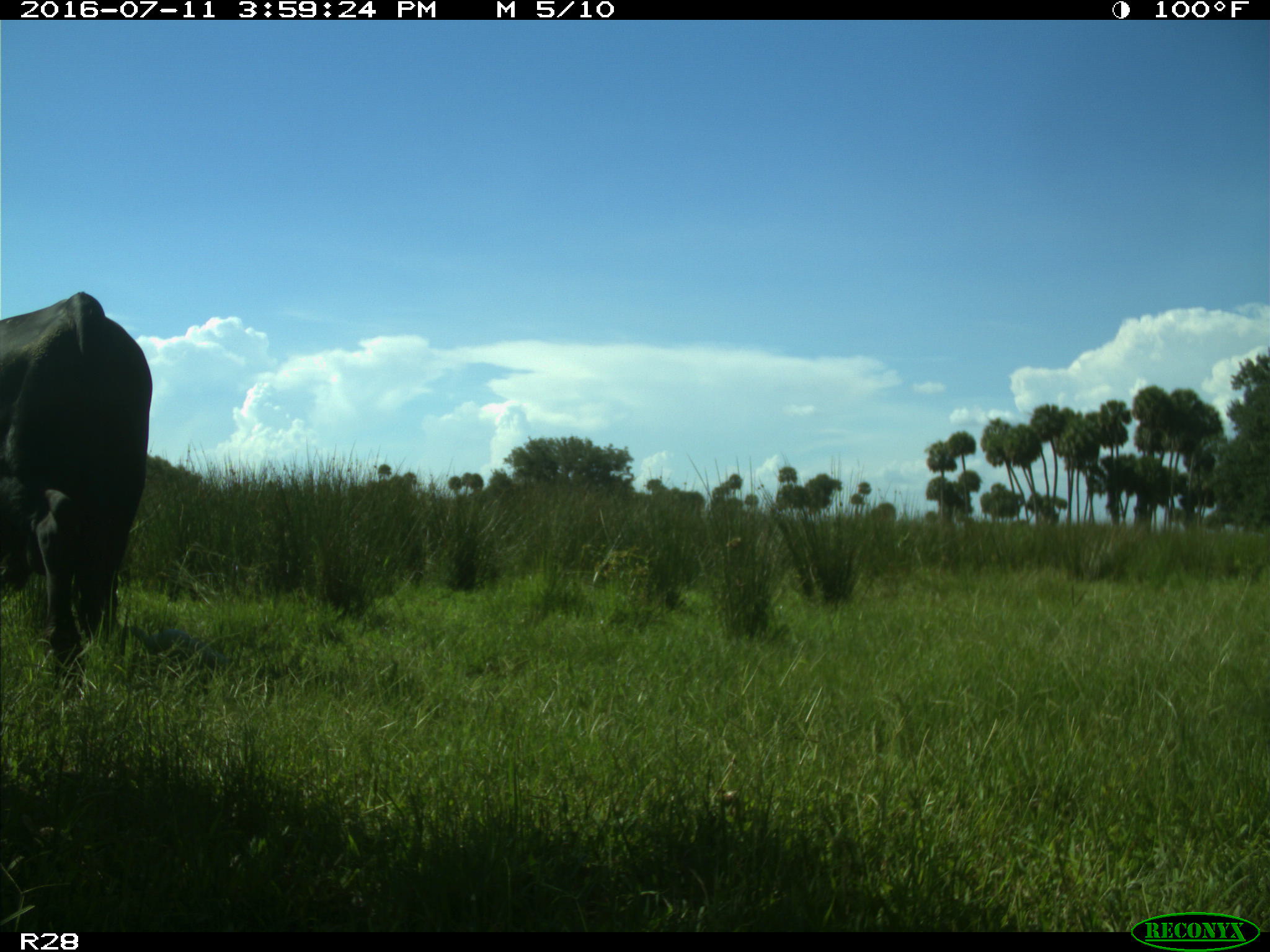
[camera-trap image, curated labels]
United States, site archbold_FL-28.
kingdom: Animalia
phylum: Chordata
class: Mammalia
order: Artiodactyla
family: Bovidae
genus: Bos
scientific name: Bos taurus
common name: domestic cow